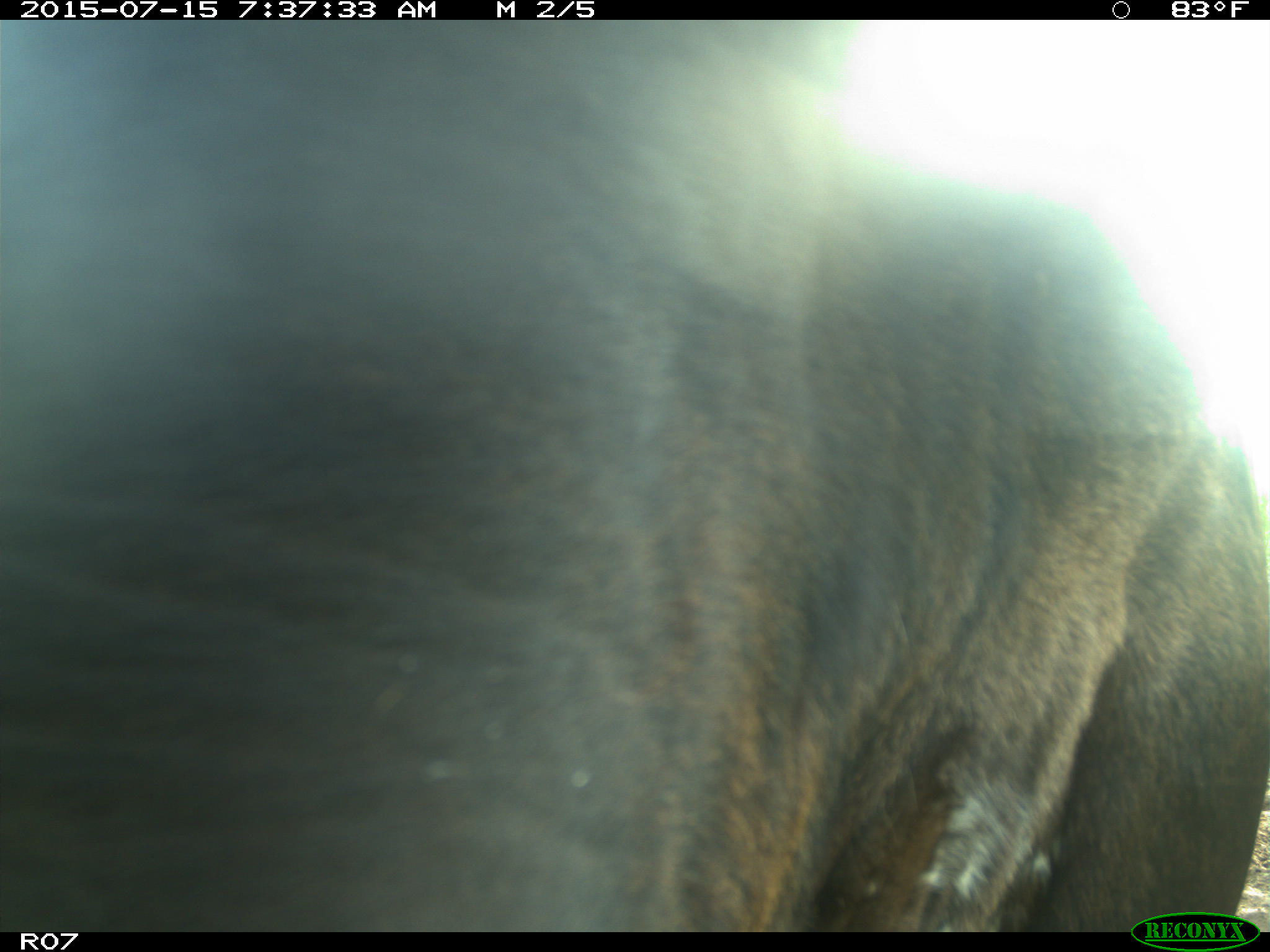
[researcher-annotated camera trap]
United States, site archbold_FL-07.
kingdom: Animalia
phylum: Chordata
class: Mammalia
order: Artiodactyla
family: Bovidae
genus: Bos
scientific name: Bos taurus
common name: domestic cow